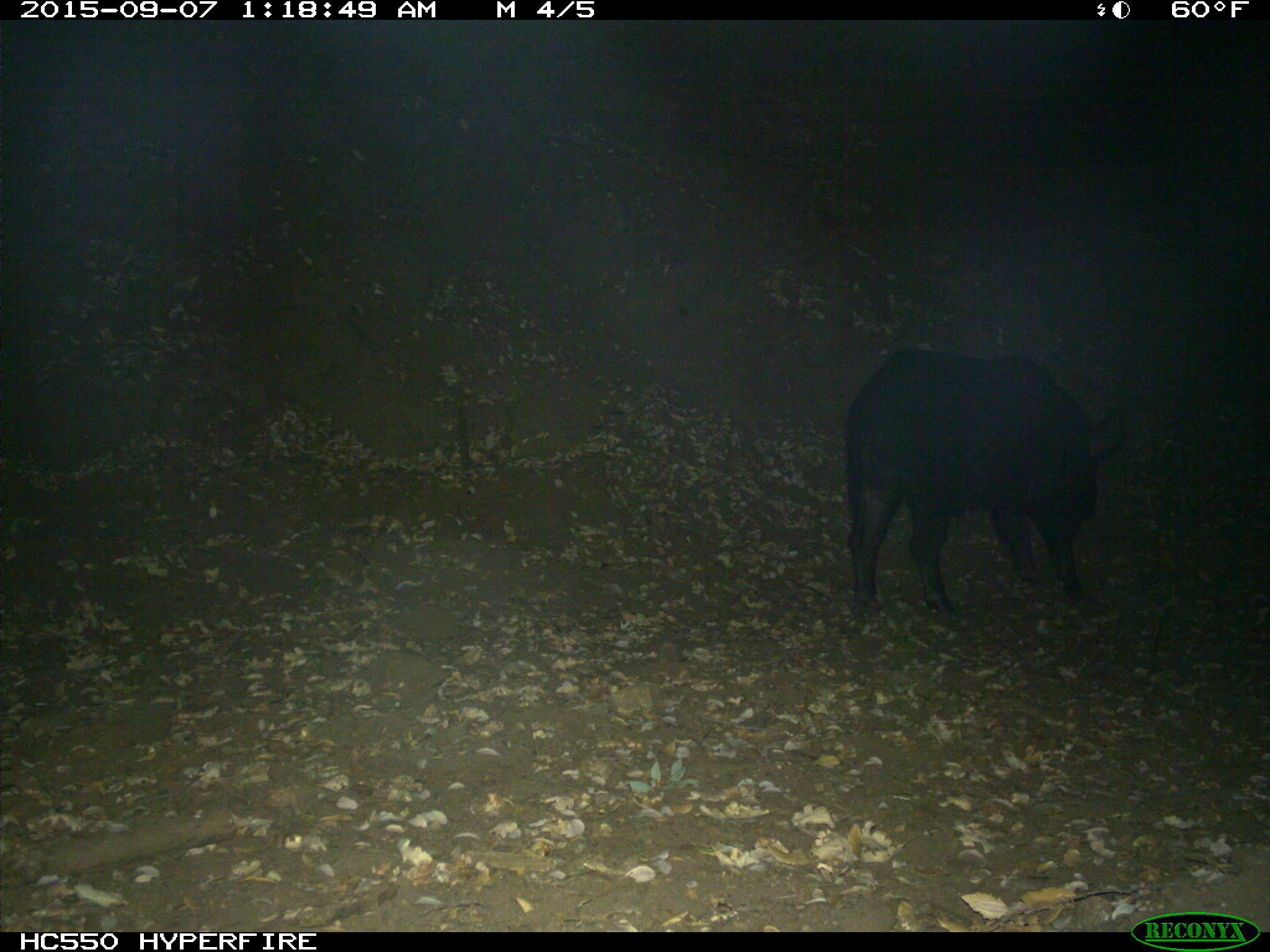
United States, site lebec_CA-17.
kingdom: Animalia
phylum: Chordata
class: Mammalia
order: Artiodactyla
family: Suidae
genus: Sus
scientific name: Sus scrofa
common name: wild boar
Sus scrofa (wild boar).